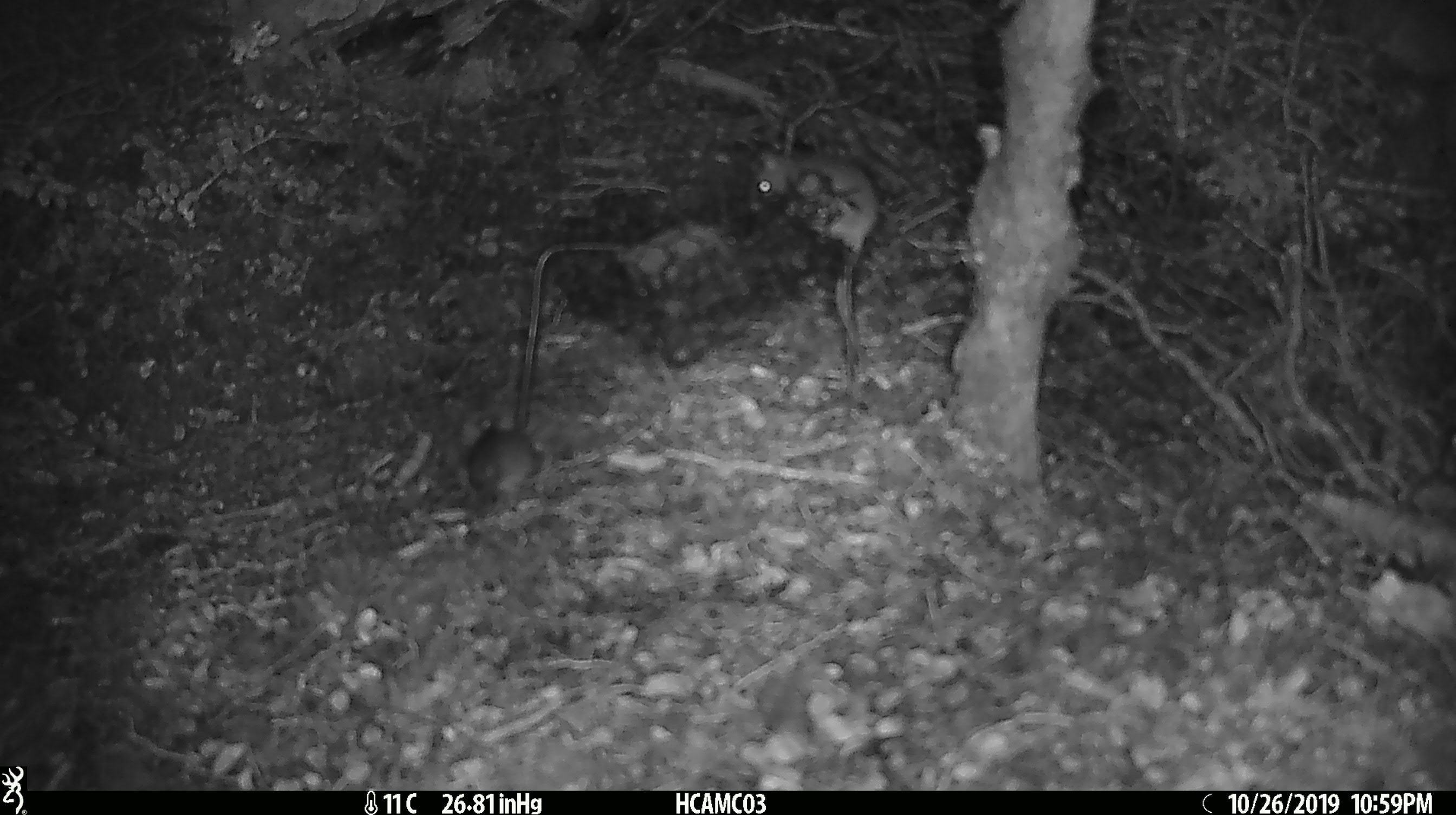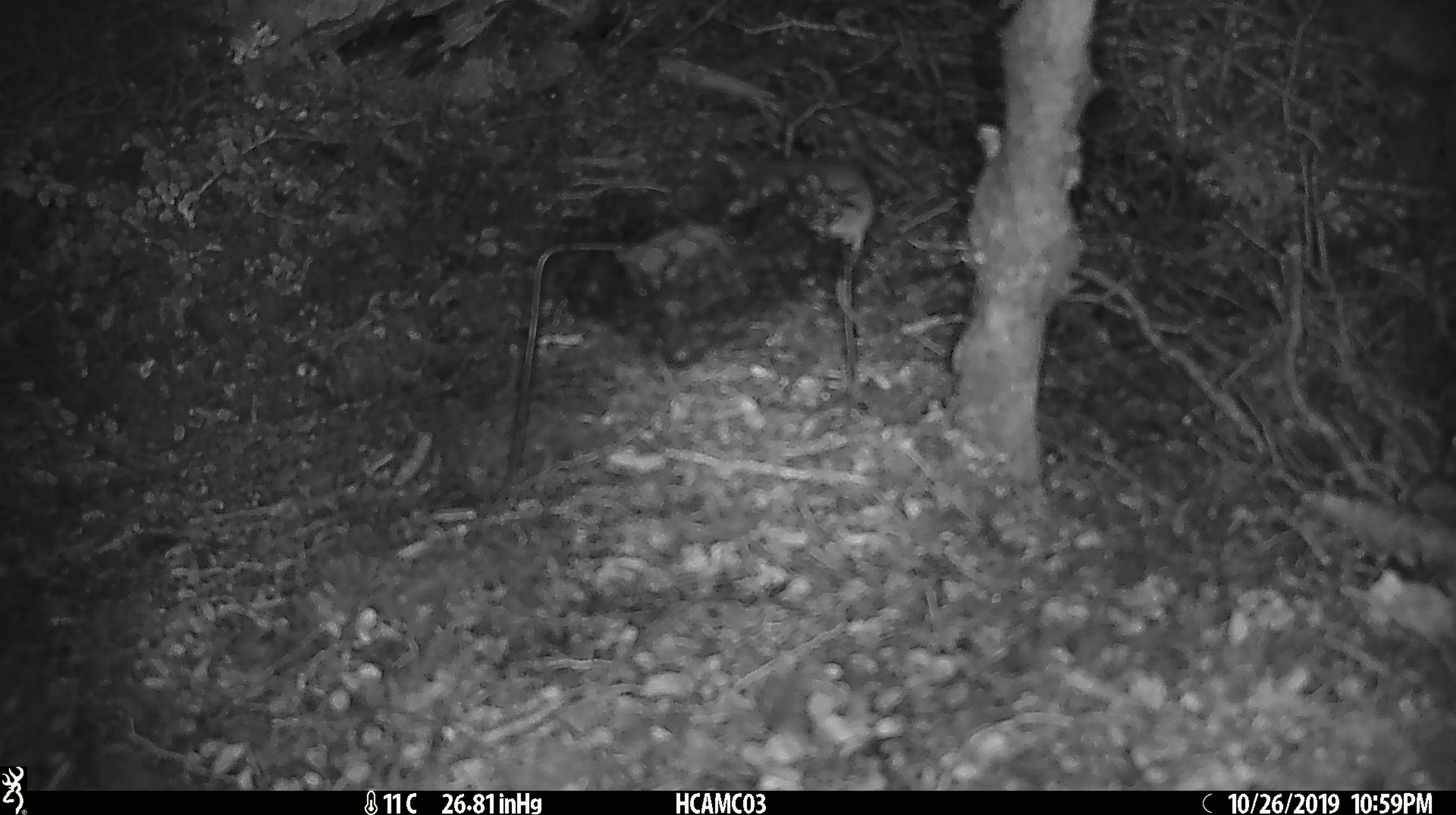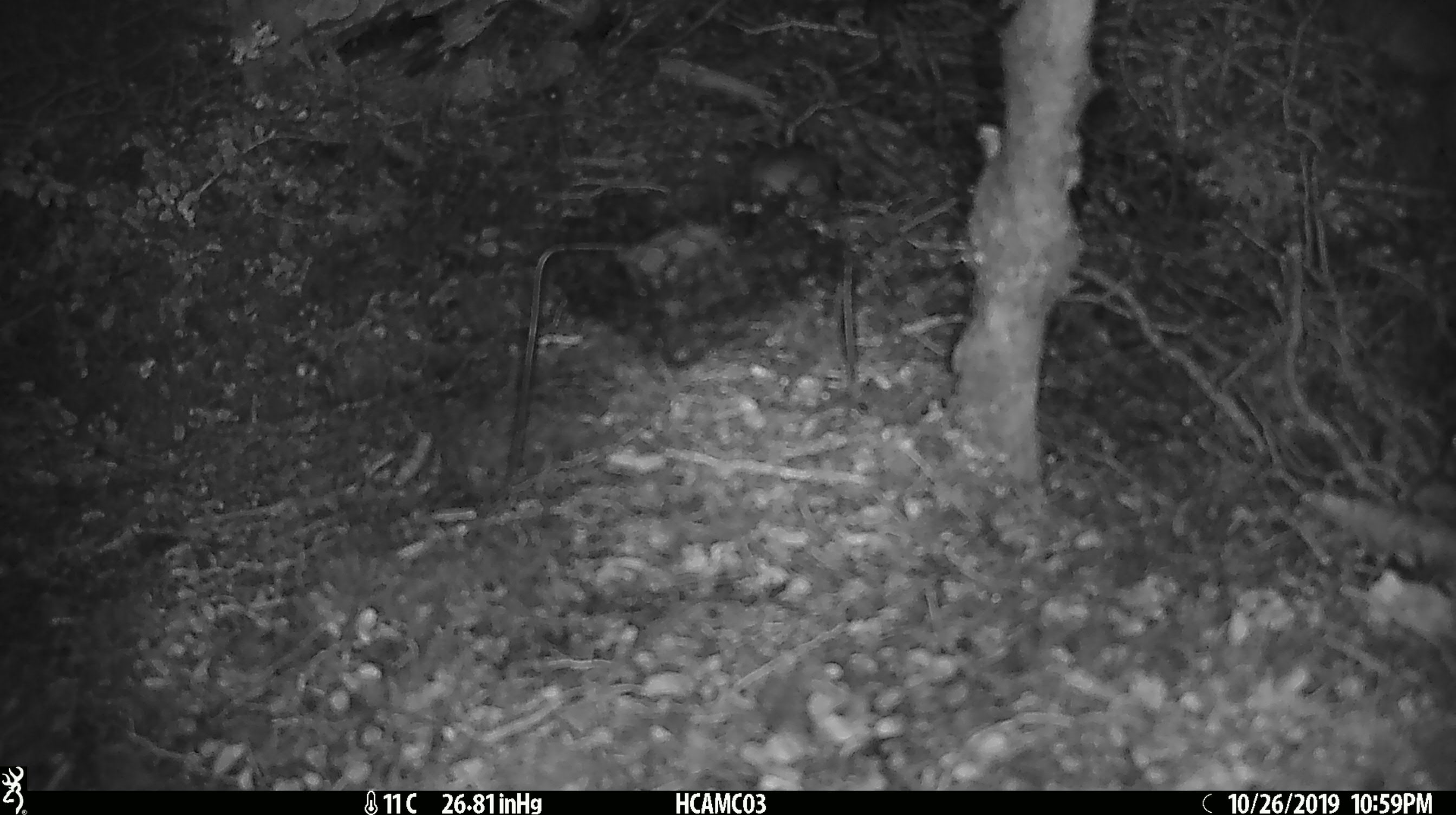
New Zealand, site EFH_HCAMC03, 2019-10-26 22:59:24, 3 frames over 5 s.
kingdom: Animalia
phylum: Chordata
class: Mammalia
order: Rodentia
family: Muridae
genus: Mus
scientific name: Mus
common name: mouse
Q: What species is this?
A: Mouse (Mus).